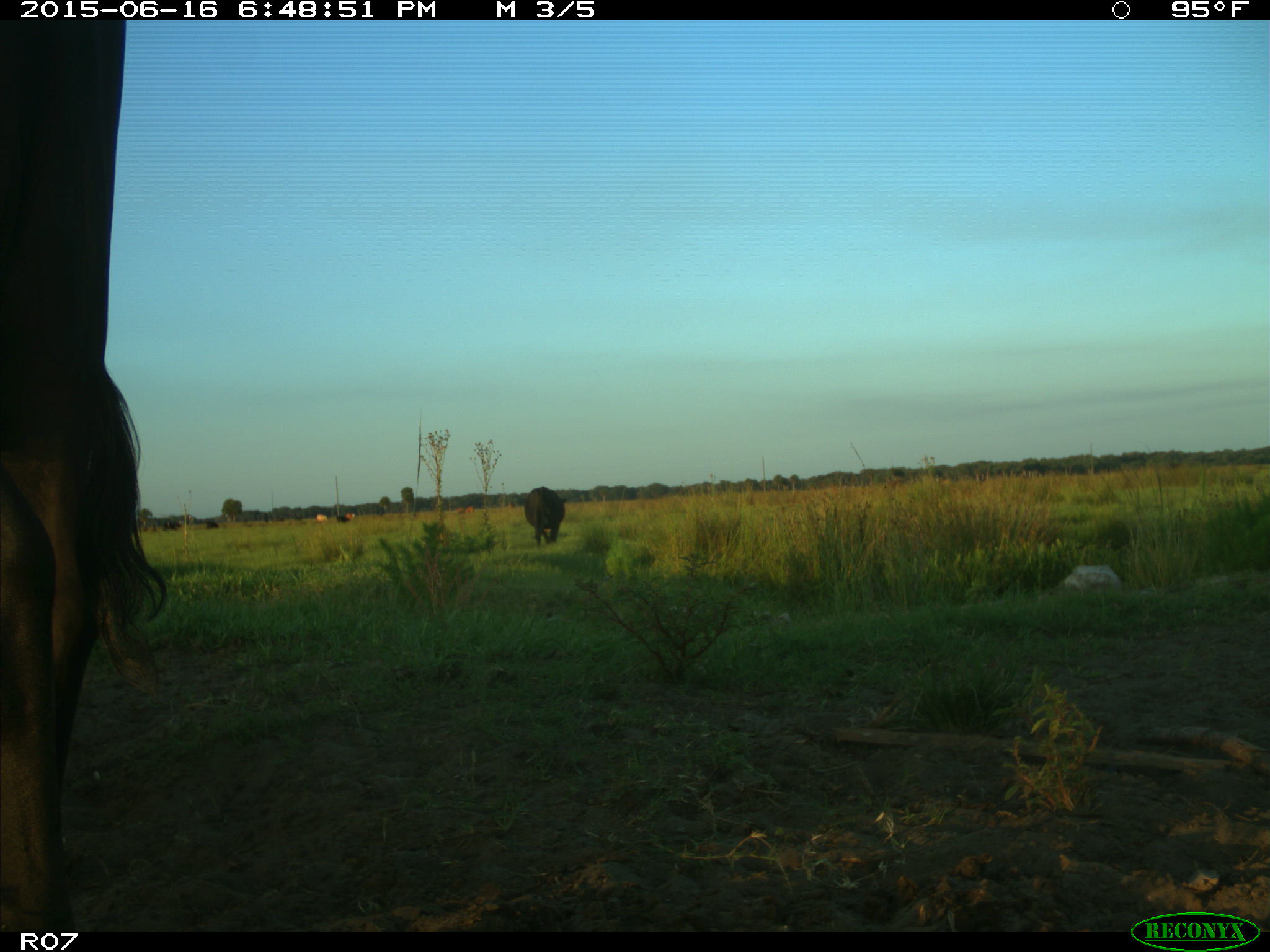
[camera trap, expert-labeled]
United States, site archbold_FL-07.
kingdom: Animalia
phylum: Chordata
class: Mammalia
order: Artiodactyla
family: Bovidae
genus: Bos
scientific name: Bos taurus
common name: domestic cow